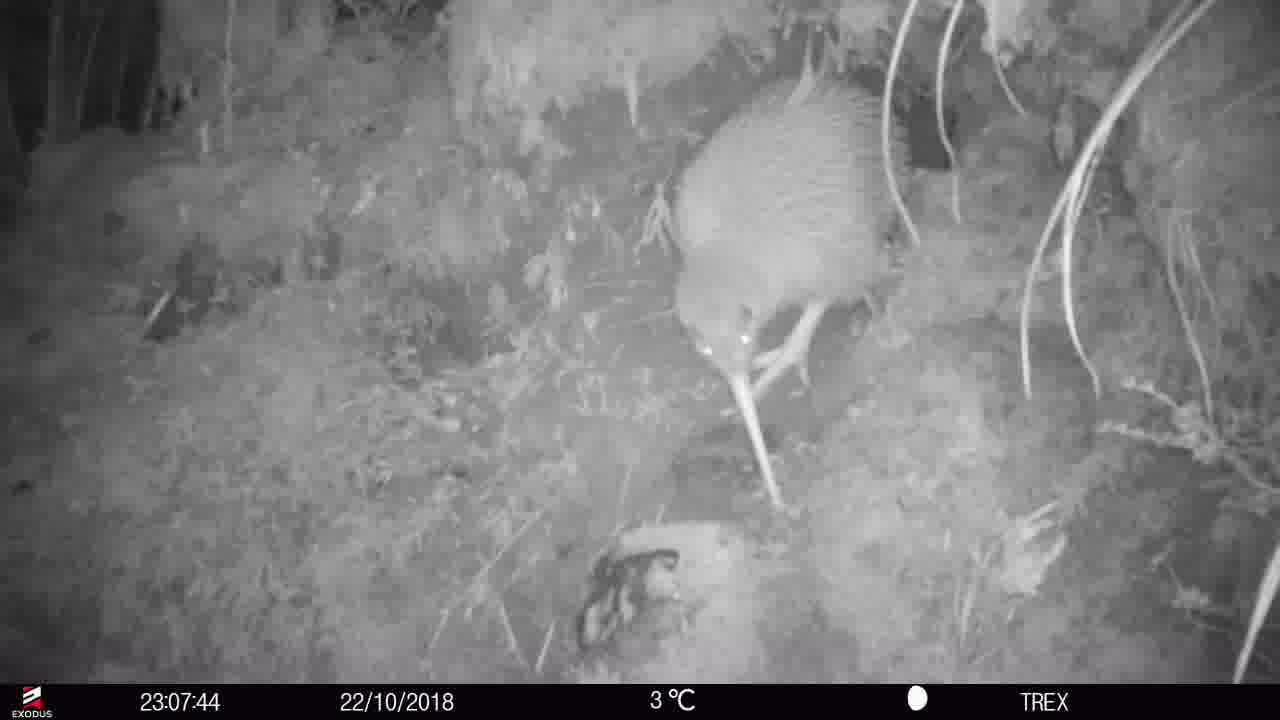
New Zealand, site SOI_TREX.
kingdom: Animalia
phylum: Chordata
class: Aves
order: Apterygiformes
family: Apterygidae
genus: Apteryx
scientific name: Apteryx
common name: kiwi